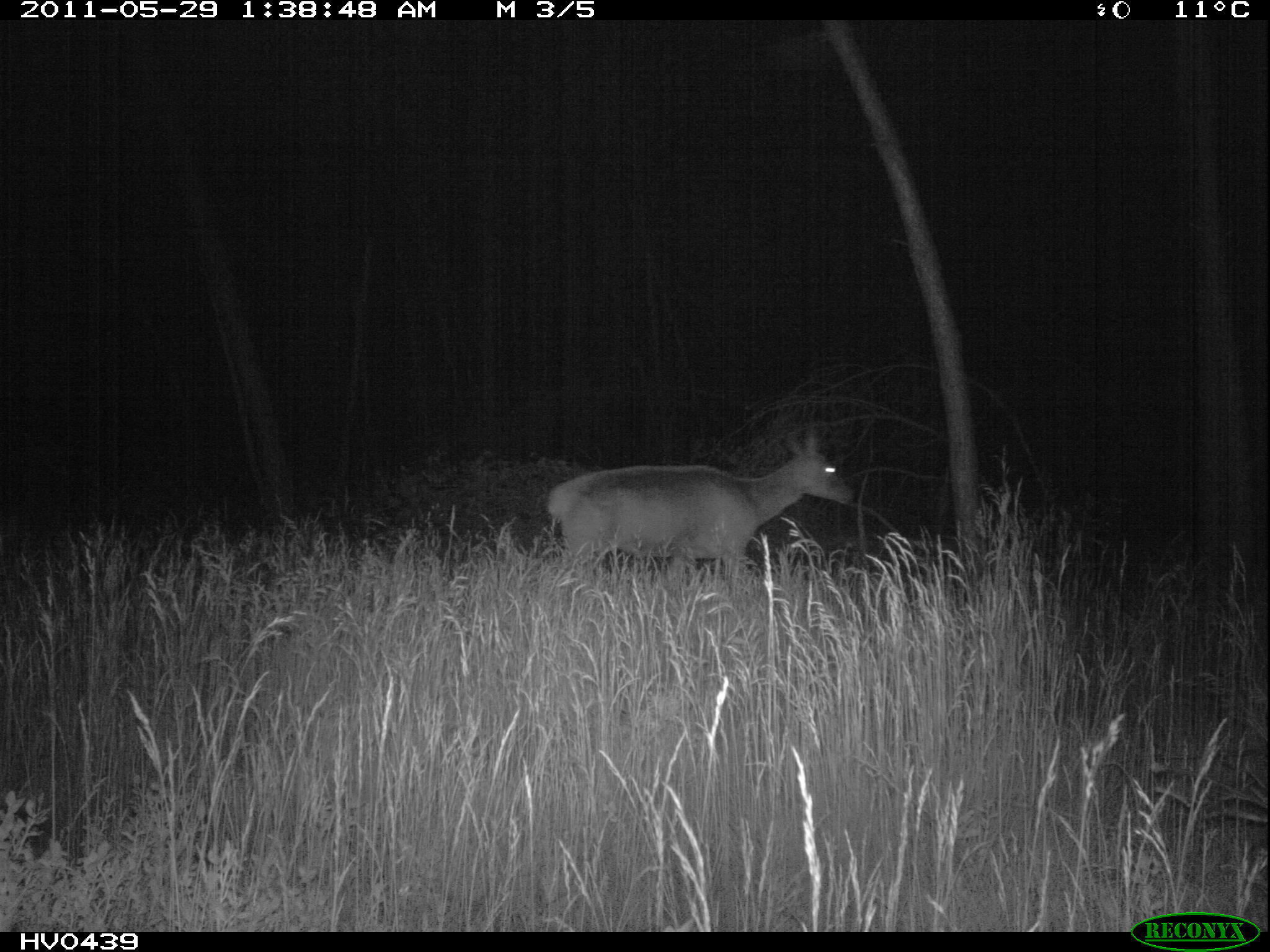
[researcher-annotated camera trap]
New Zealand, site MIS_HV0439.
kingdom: Animalia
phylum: Chordata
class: Mammalia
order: Artiodactyla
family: Cervidae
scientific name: Cervidae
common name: deer